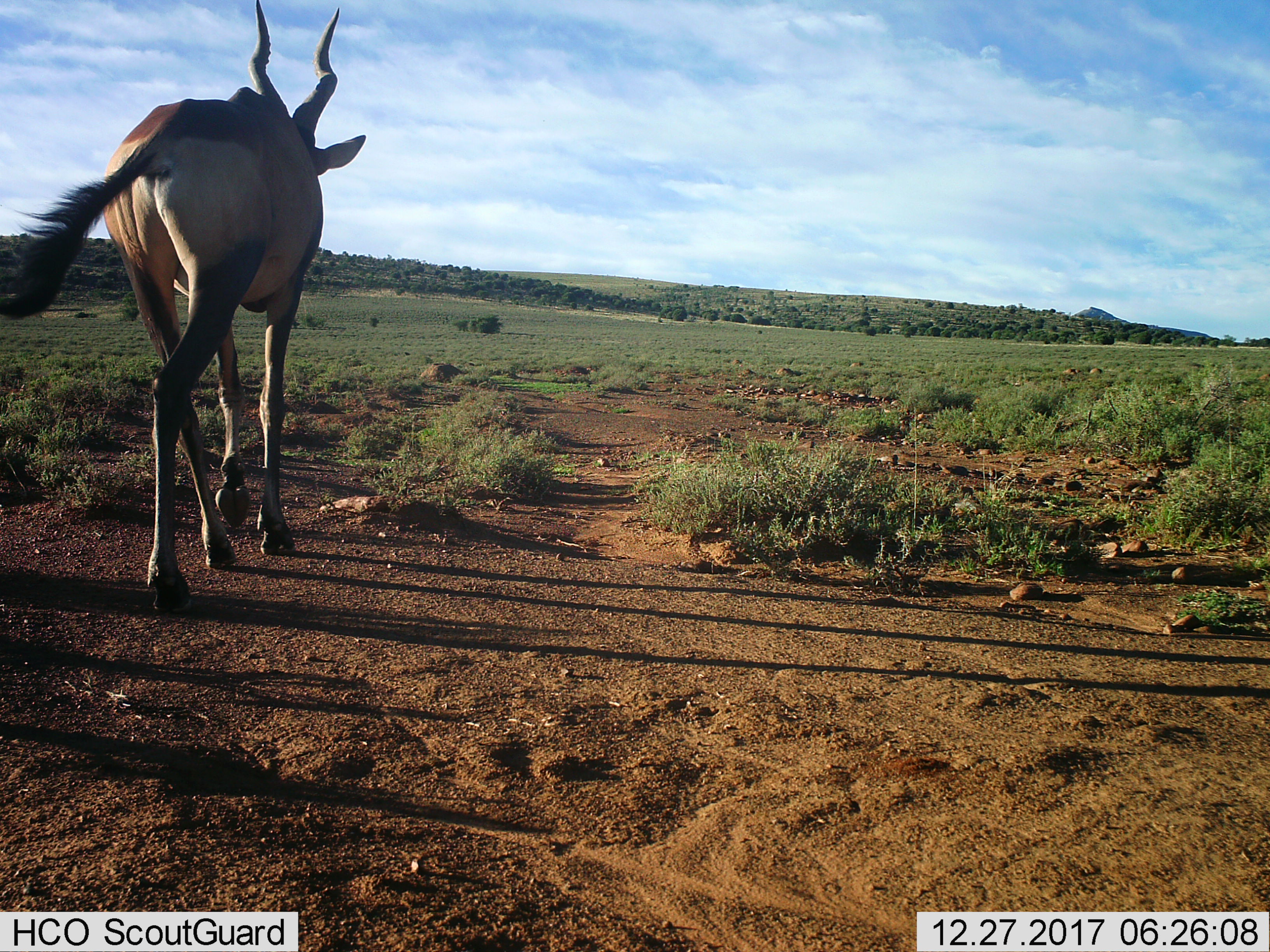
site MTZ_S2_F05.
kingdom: Animalia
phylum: Chordata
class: Mammalia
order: Artiodactyla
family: Bovidae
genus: Alcelaphus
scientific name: Alcelaphus buselaphus caama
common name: red hartebeest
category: hartebeestred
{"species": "hartebeestred (red hartebeest) (Alcelaphus buselaphus caama)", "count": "1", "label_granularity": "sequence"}